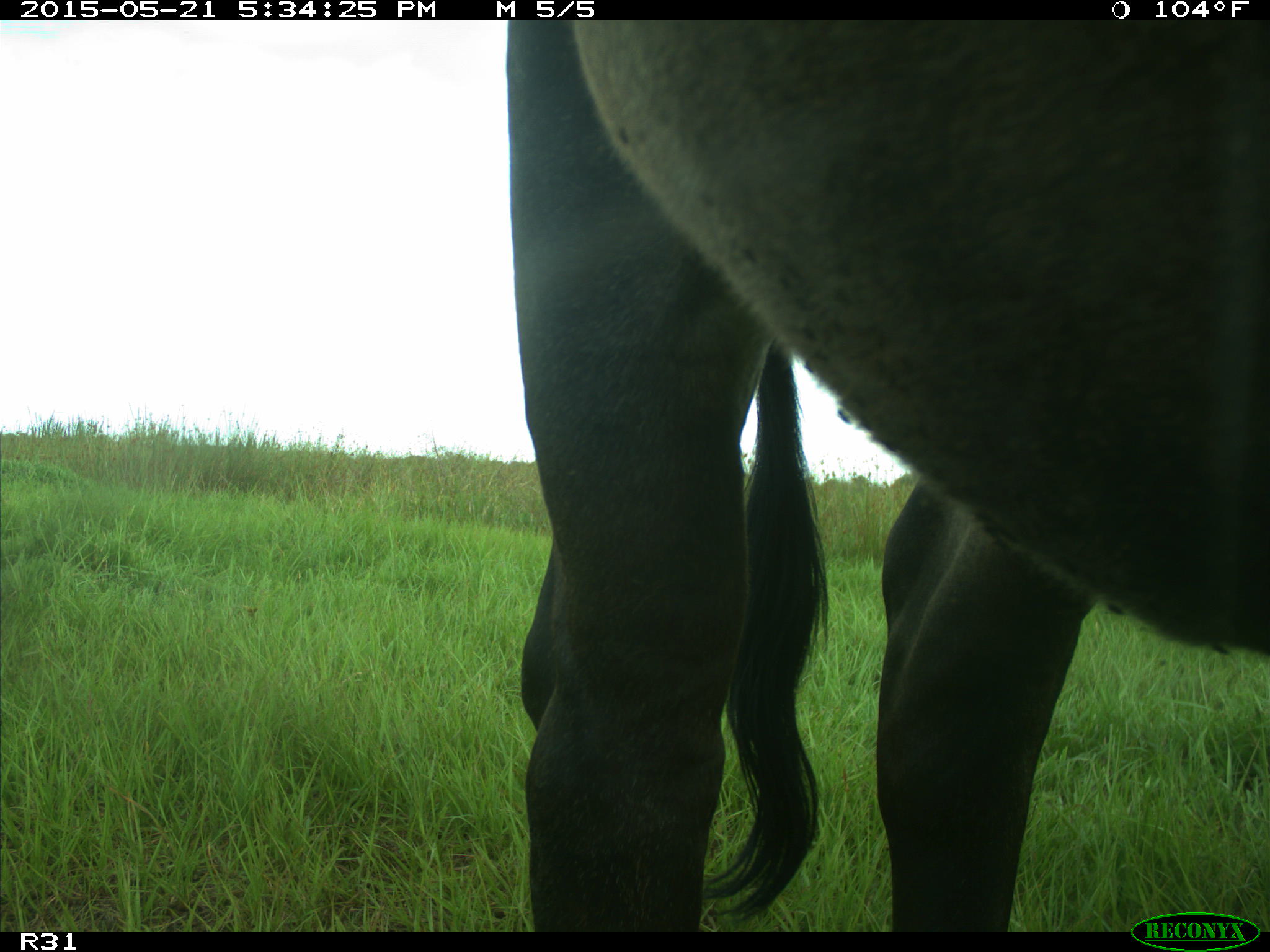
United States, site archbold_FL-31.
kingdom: Animalia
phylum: Chordata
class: Mammalia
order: Artiodactyla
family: Bovidae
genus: Bos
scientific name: Bos taurus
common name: domestic cow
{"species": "Bos taurus (domestic cow)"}